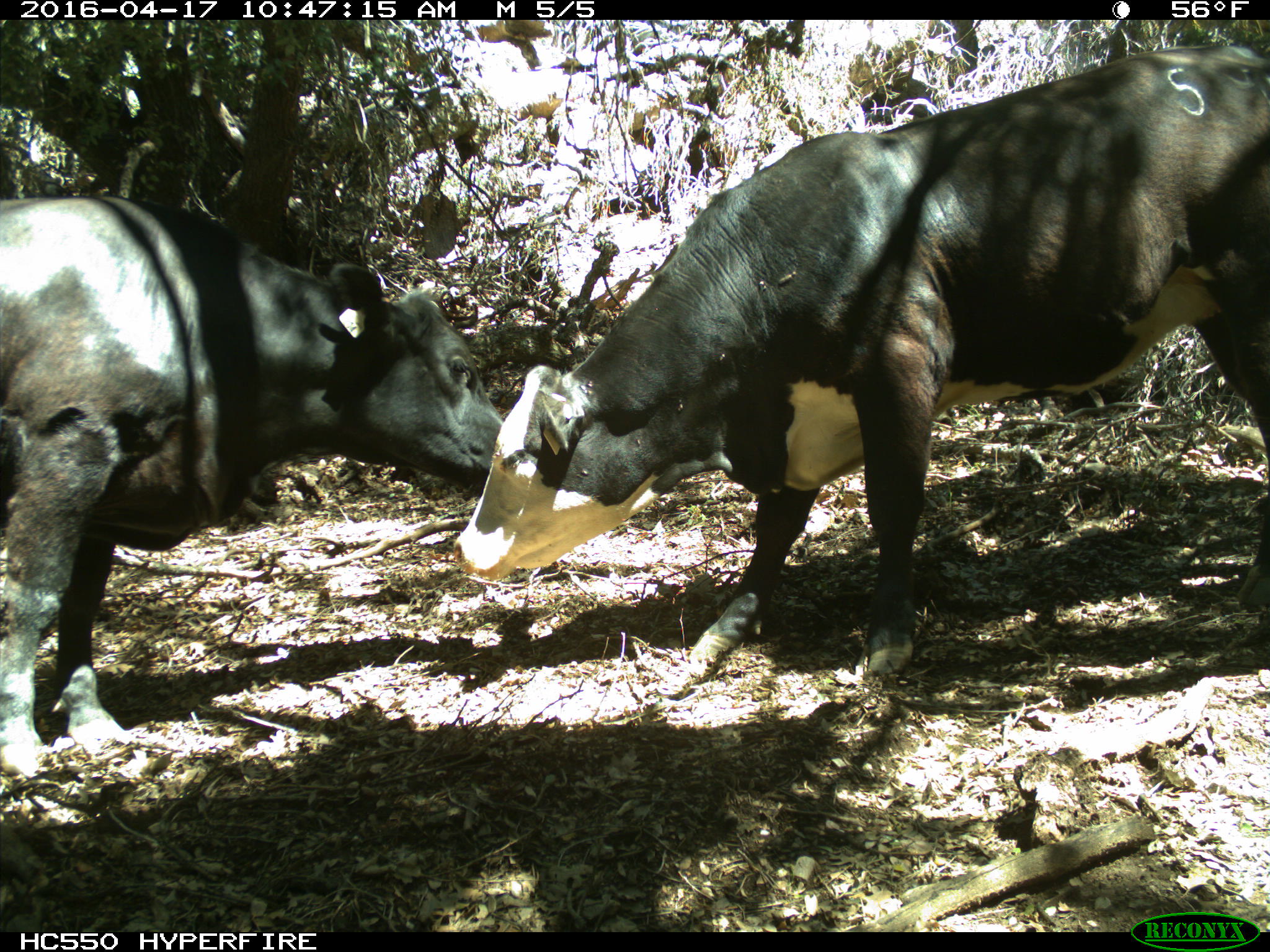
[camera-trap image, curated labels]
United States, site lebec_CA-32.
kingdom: Animalia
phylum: Chordata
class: Mammalia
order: Artiodactyla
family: Bovidae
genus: Bos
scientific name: Bos taurus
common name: domestic cow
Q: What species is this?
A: Bos taurus (domestic cow).